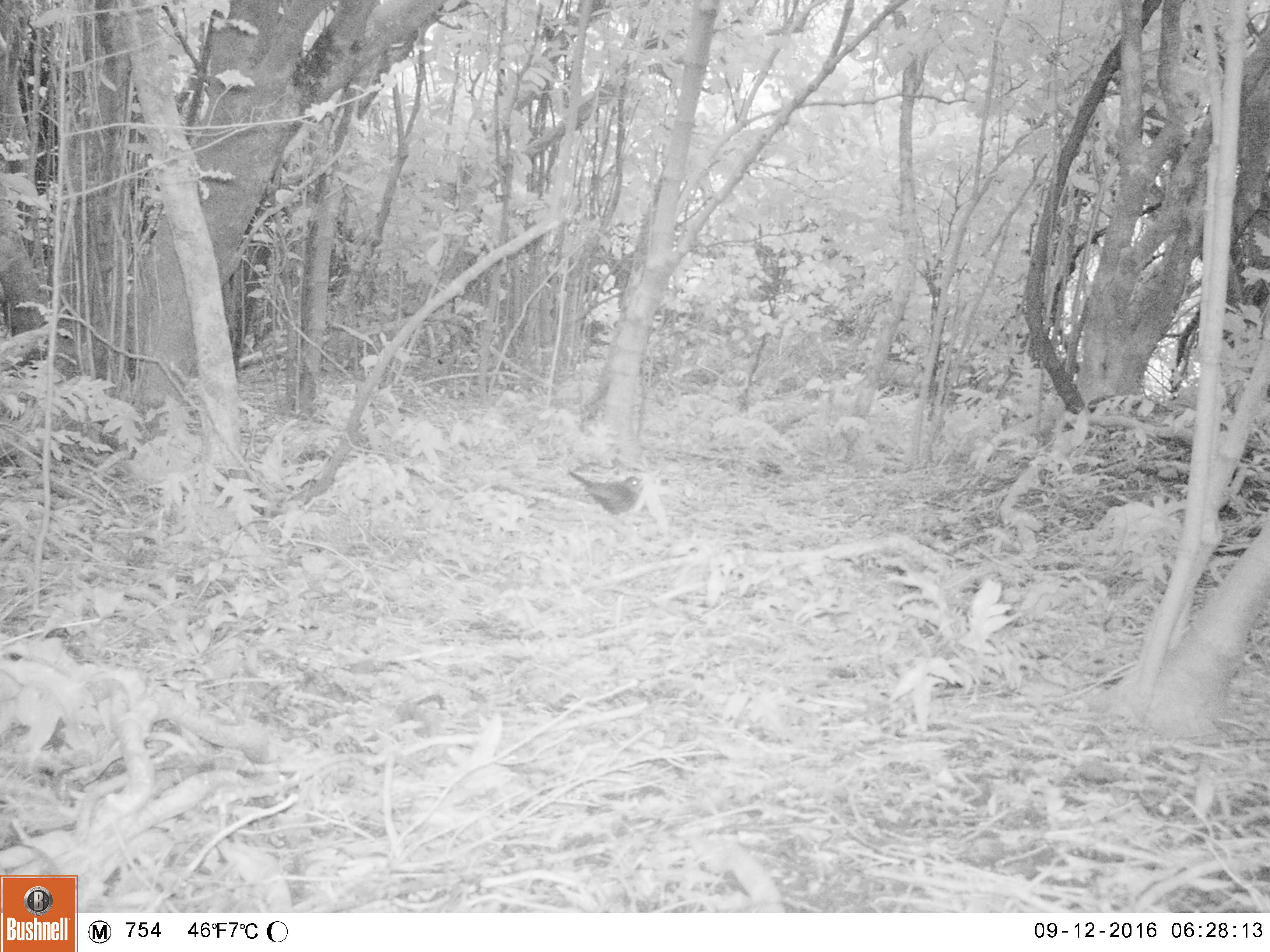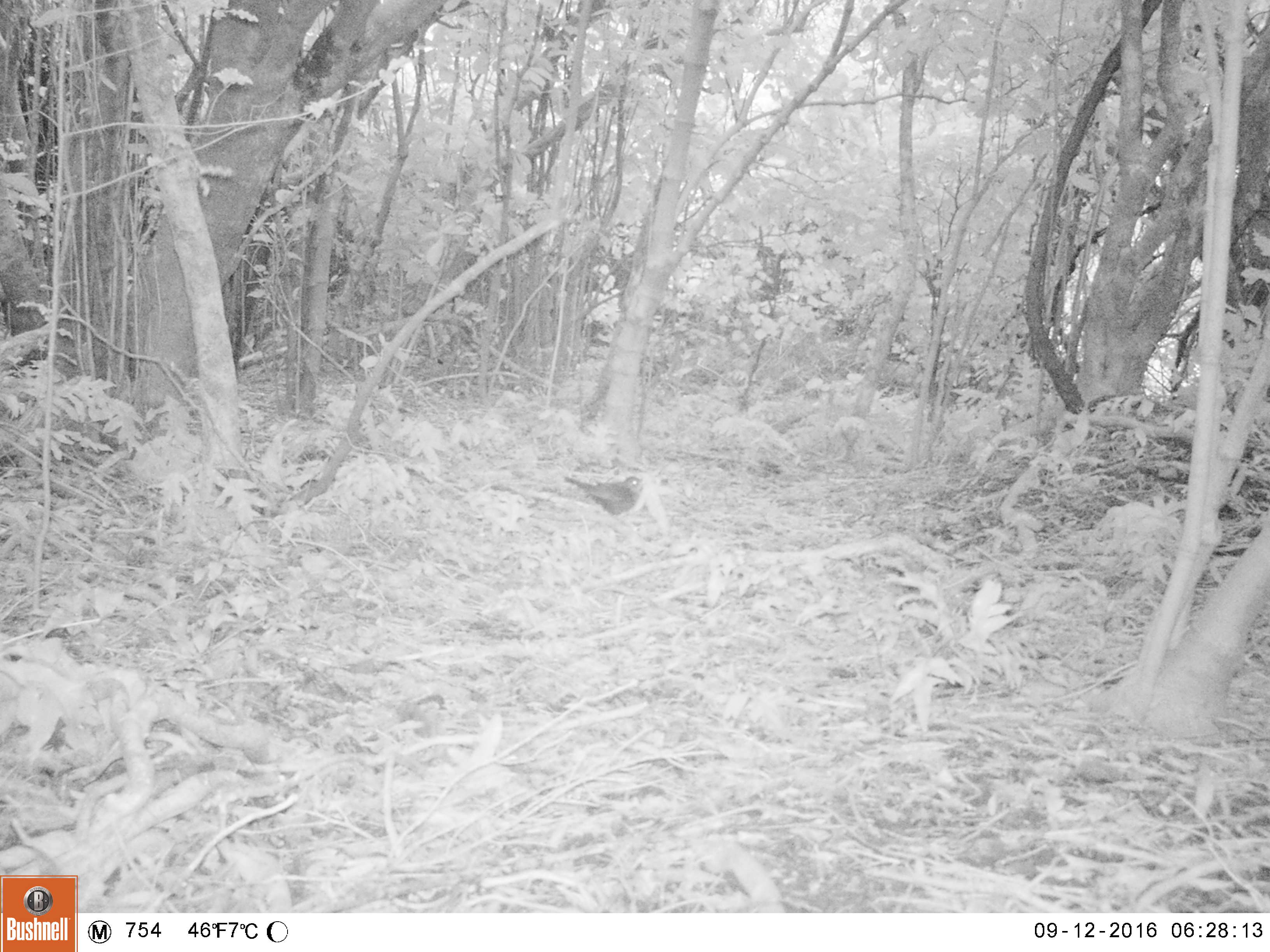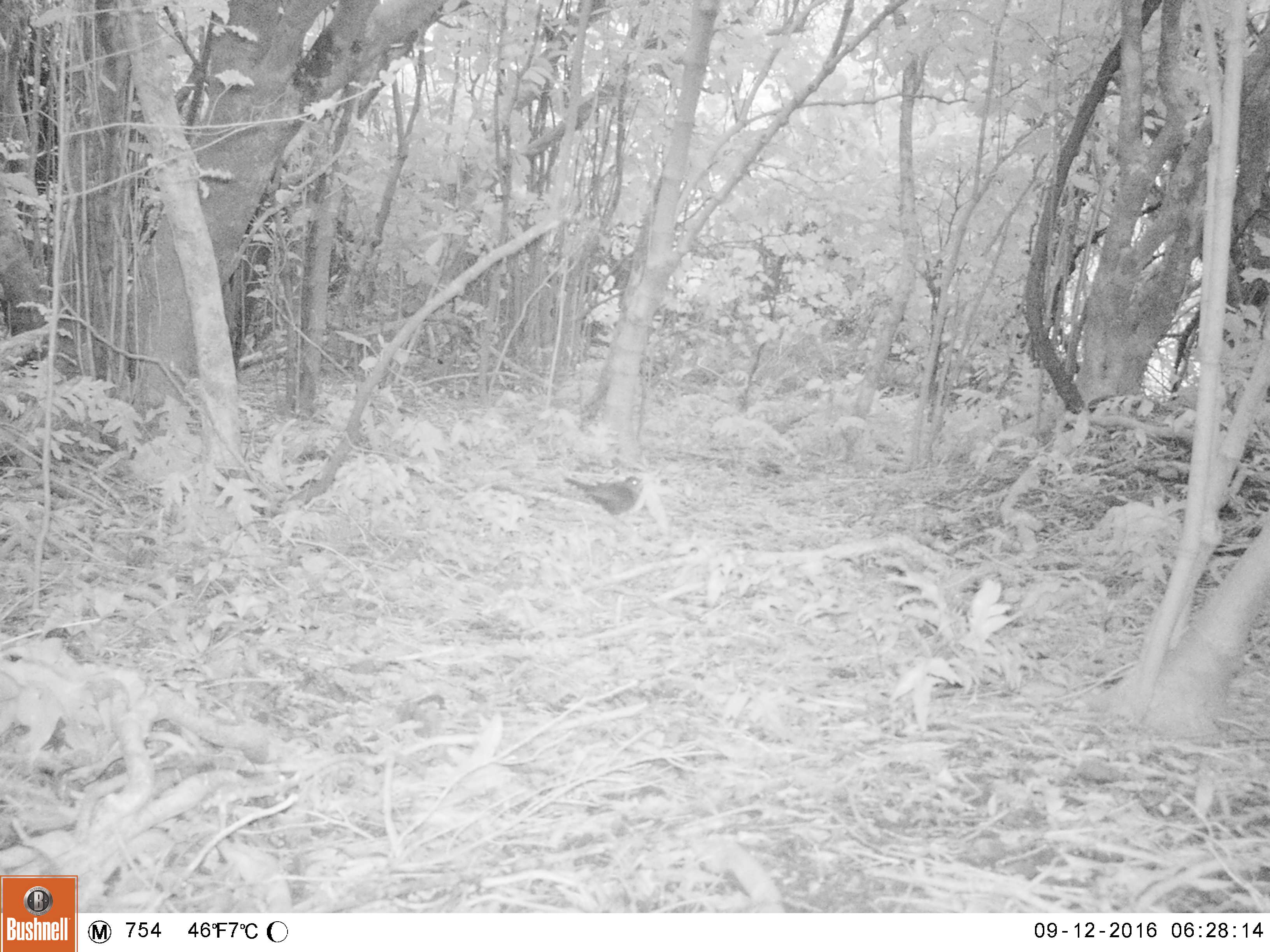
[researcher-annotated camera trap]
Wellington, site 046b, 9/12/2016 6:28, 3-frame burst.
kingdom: Animalia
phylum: Chordata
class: Aves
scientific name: Aves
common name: bird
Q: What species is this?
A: Bird (Aves).